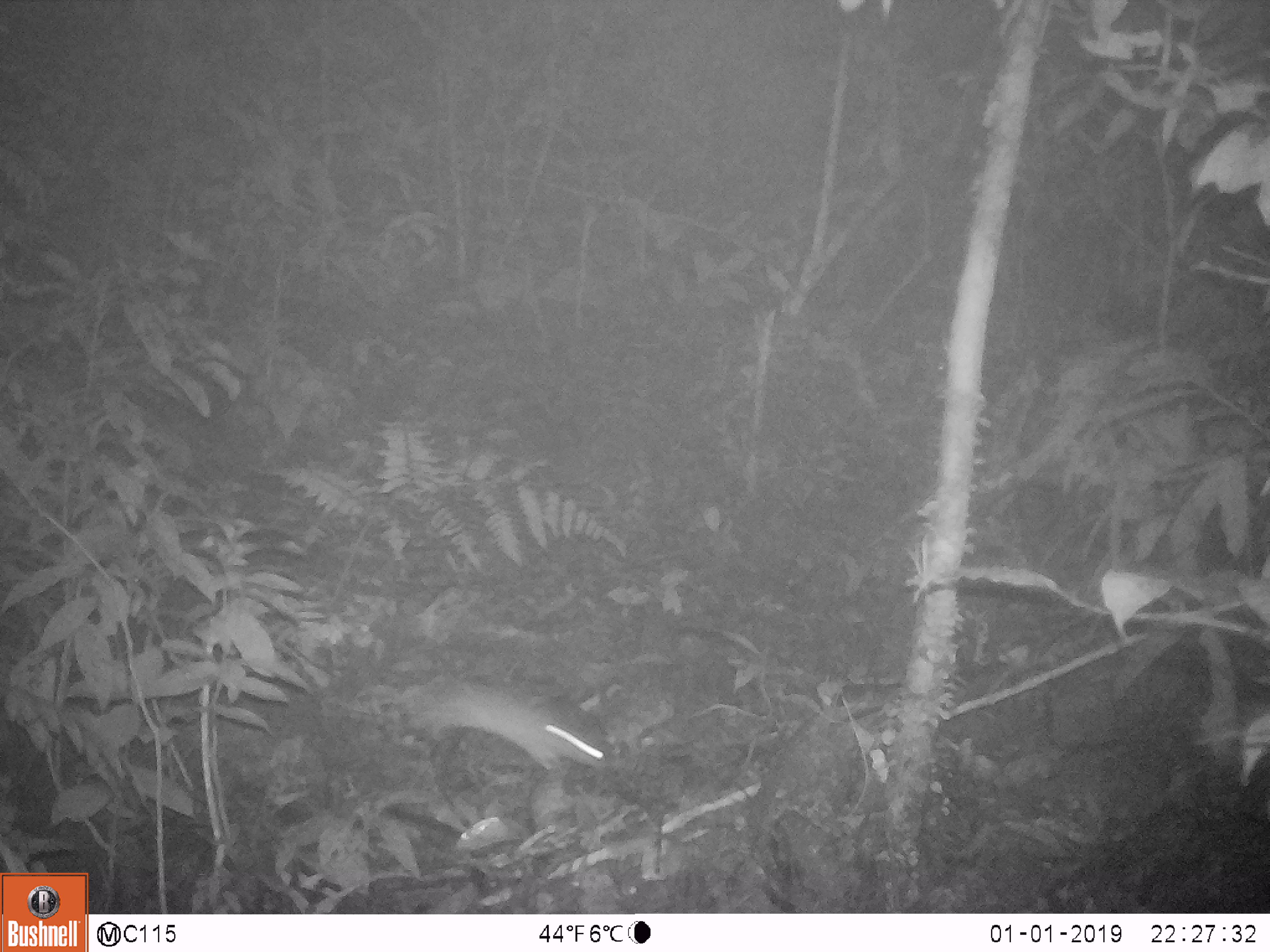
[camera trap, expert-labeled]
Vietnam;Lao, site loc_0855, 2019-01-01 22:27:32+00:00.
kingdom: Animalia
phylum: Chordata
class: Mammalia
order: Rodentia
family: Muridae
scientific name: Muridae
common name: old-world mice and rats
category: unidentified murid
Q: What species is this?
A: Unidentified murid (old-world mice and rats) (Muridae).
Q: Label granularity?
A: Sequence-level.